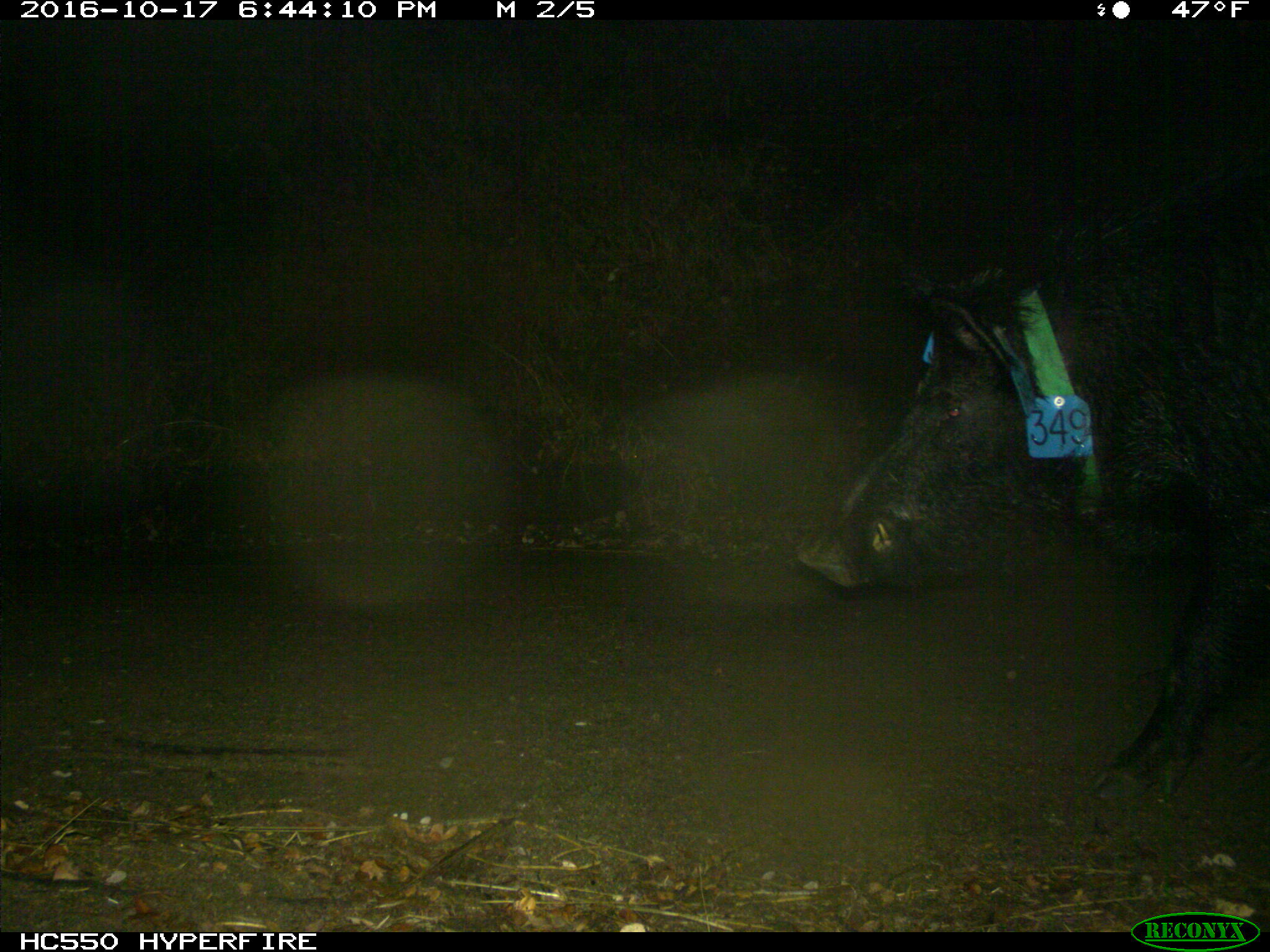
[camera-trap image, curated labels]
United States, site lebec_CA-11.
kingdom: Animalia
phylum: Chordata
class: Mammalia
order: Artiodactyla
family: Suidae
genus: Sus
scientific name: Sus scrofa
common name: wild boar